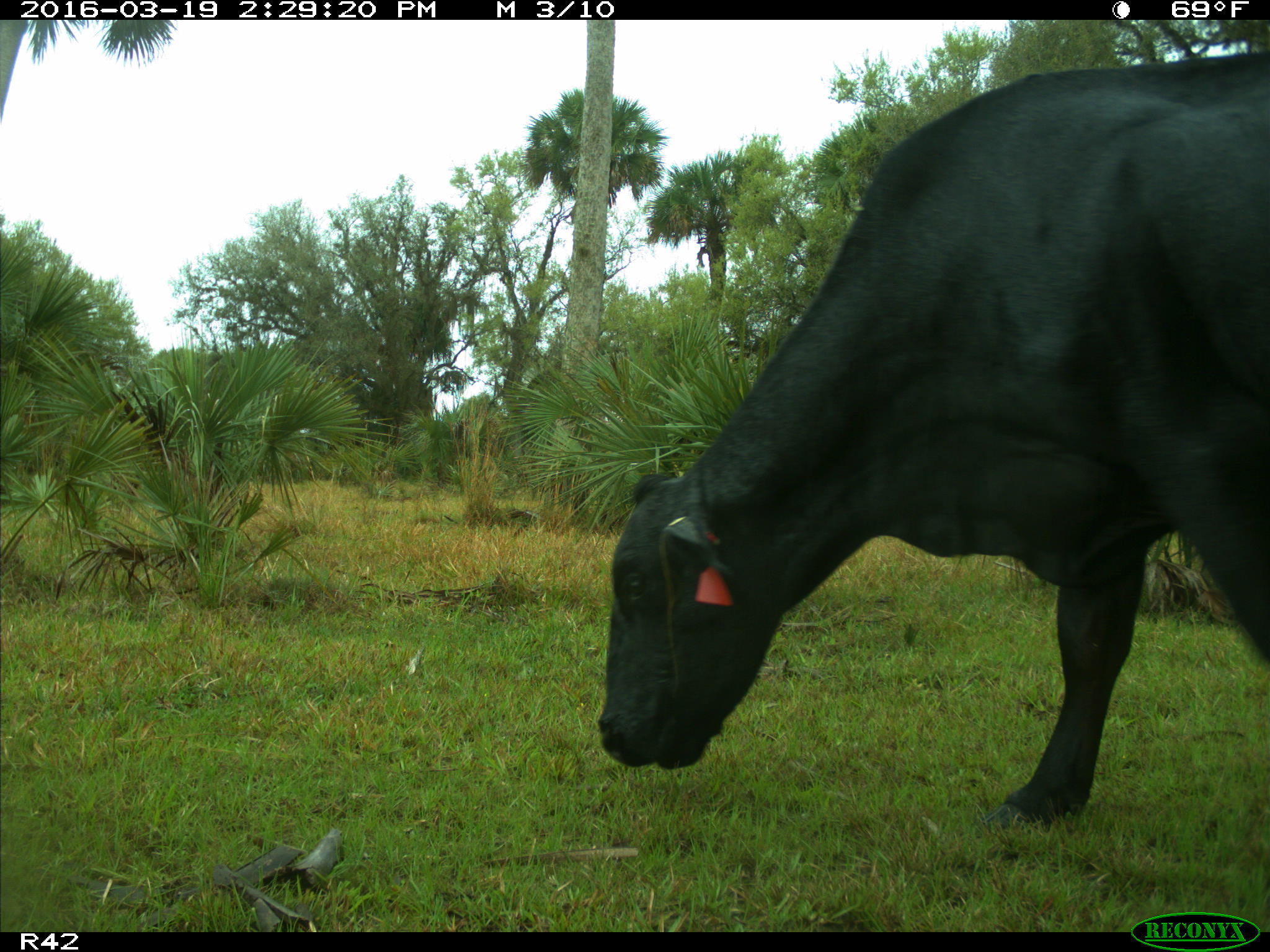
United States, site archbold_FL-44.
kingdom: Animalia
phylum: Chordata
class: Mammalia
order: Artiodactyla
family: Bovidae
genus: Bos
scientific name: Bos taurus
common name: domestic cow